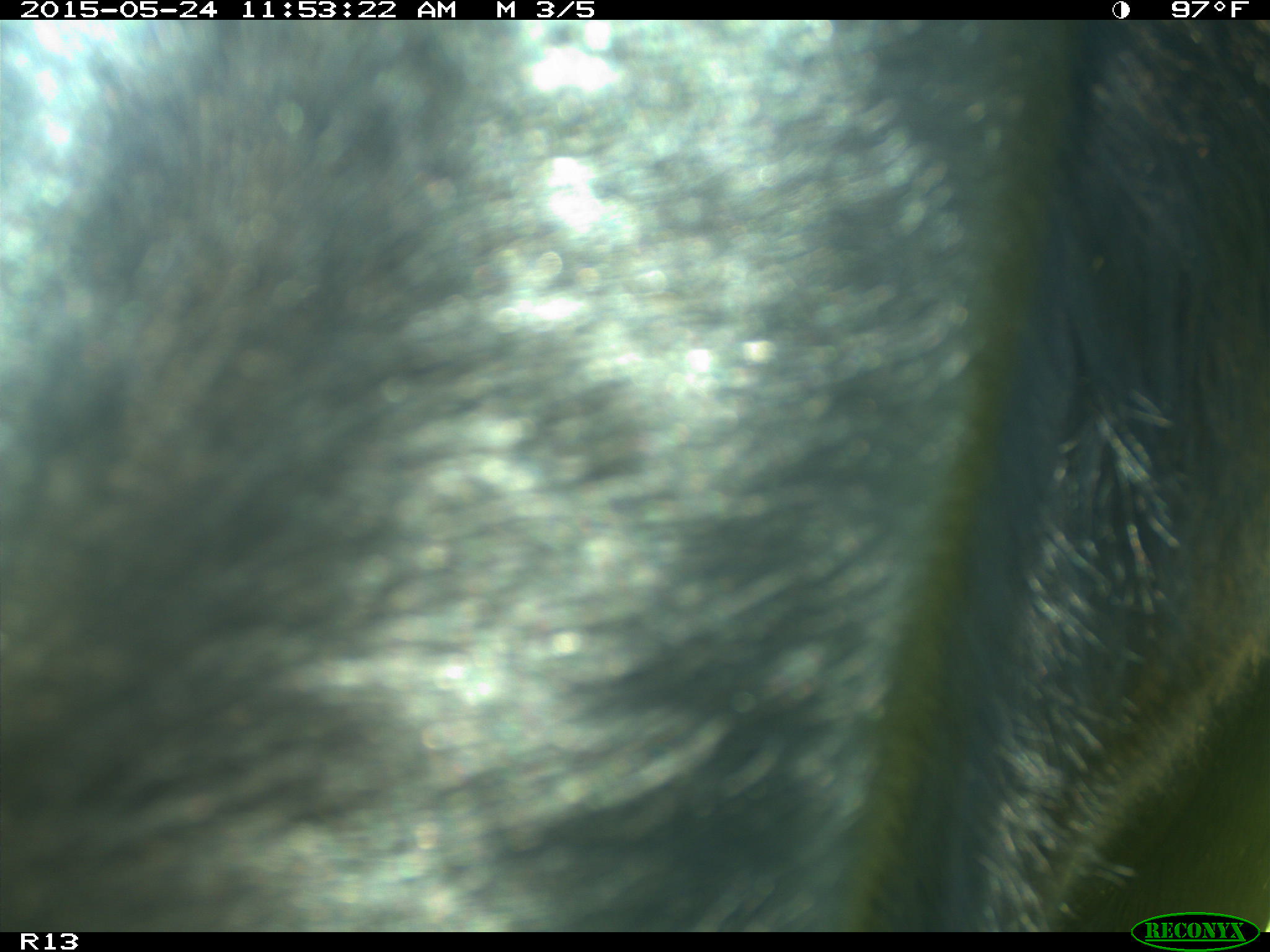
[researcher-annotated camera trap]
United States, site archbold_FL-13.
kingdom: Animalia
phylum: Chordata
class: Mammalia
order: Artiodactyla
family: Bovidae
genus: Bos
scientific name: Bos taurus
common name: domestic cow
Bos taurus (domestic cow).